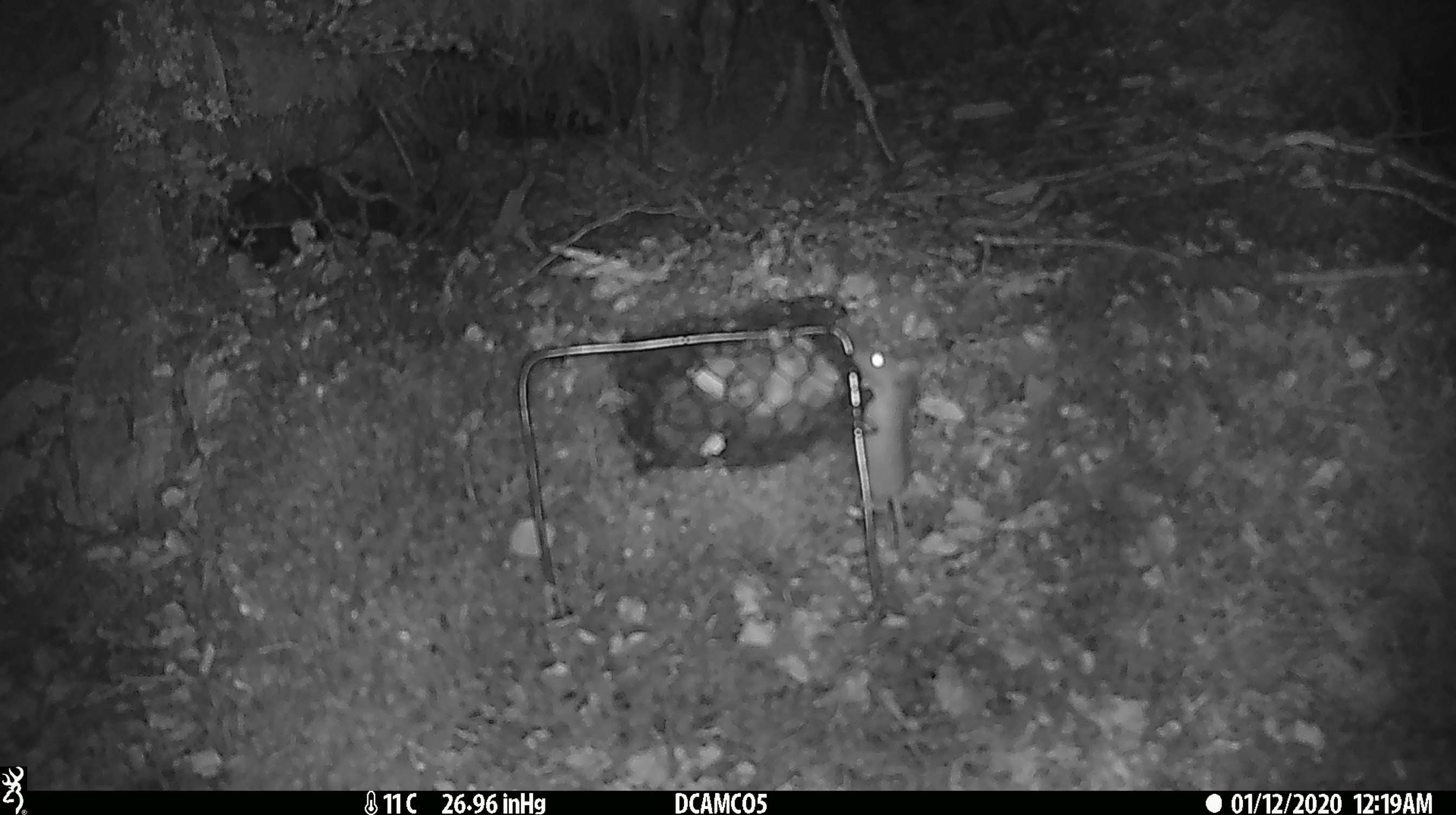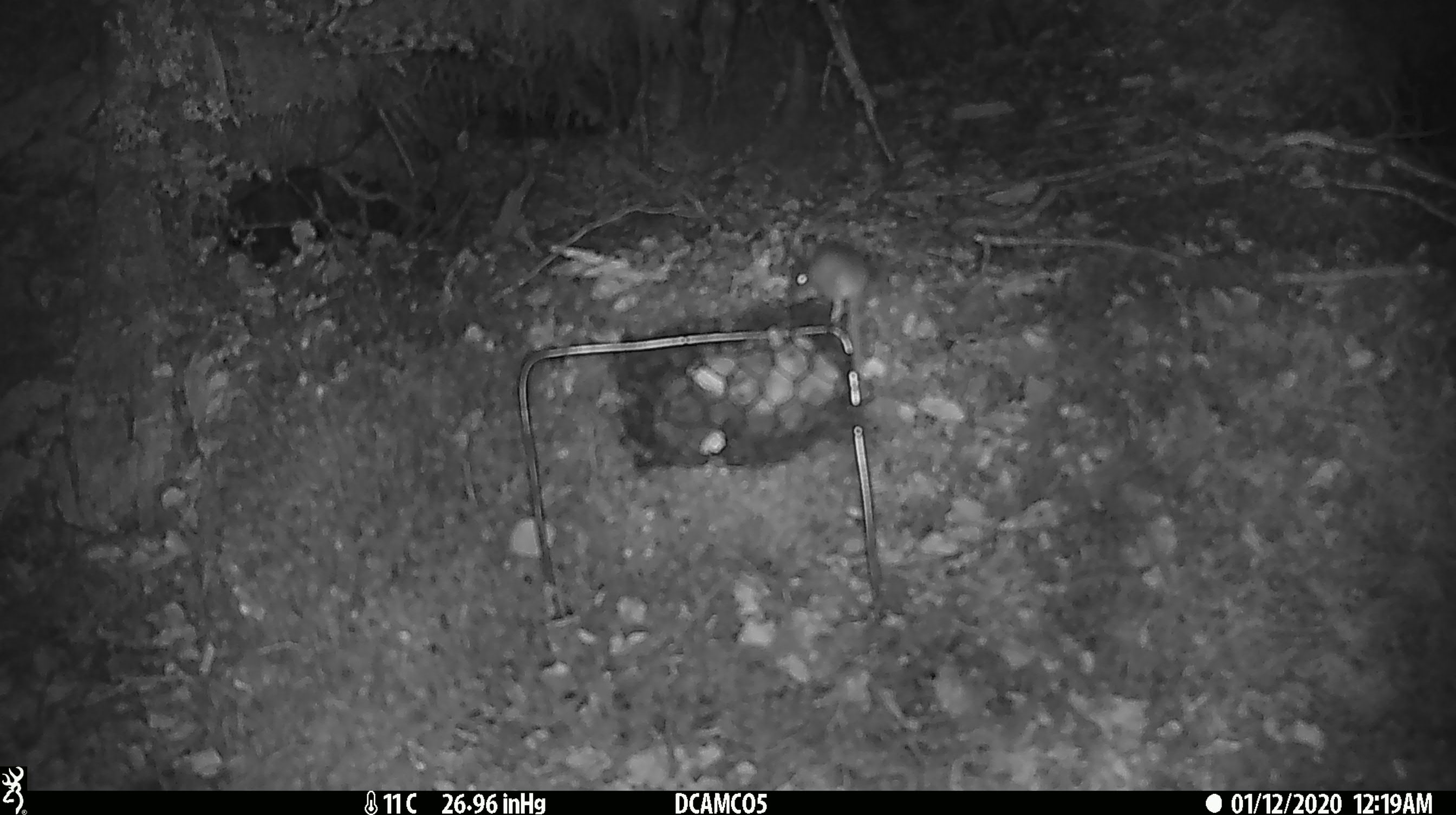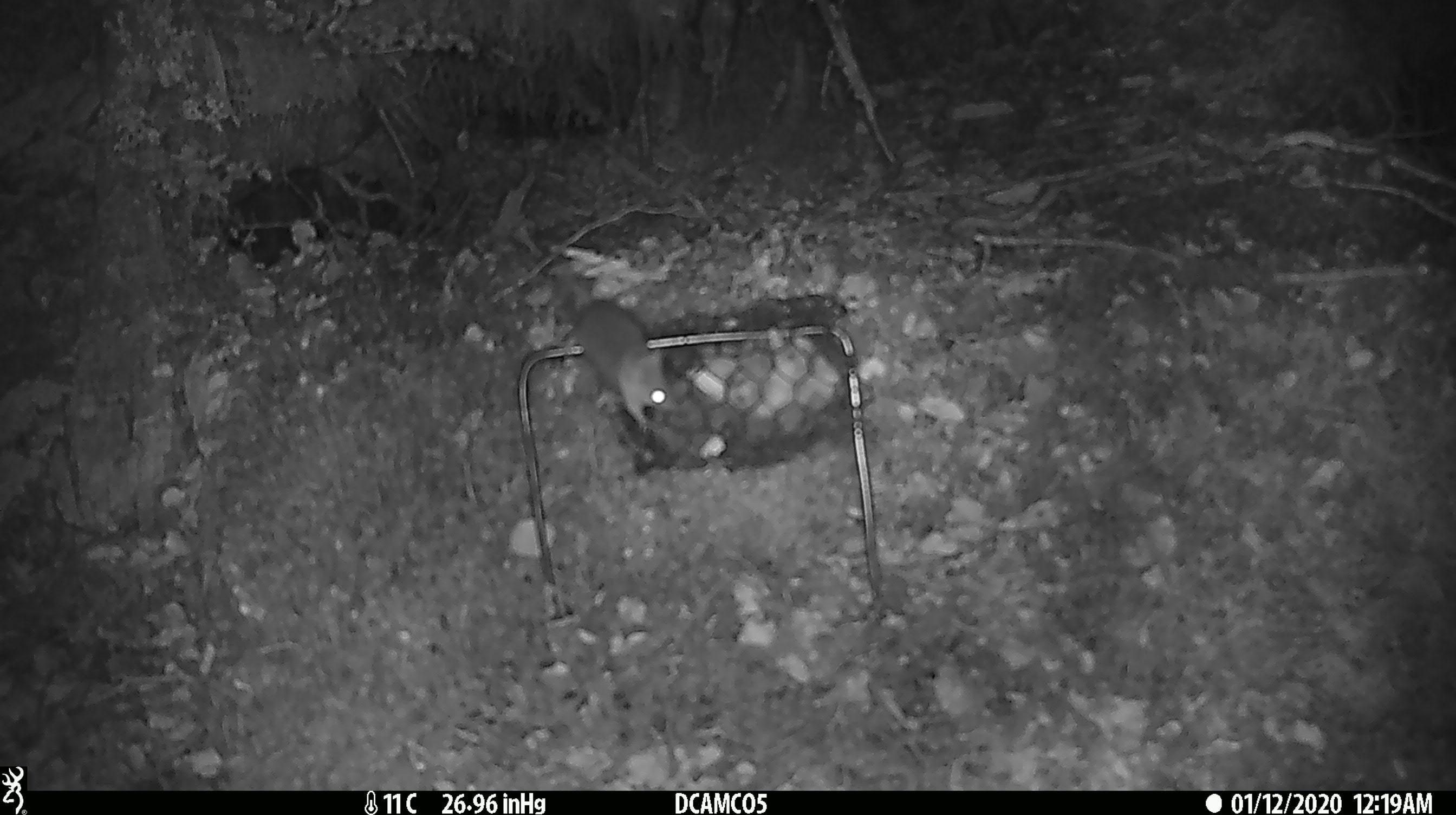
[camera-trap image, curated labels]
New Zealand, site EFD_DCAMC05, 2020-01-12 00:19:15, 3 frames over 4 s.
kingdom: Animalia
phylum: Chordata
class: Mammalia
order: Rodentia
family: Muridae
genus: Mus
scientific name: Mus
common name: mouse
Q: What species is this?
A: Mouse (Mus).